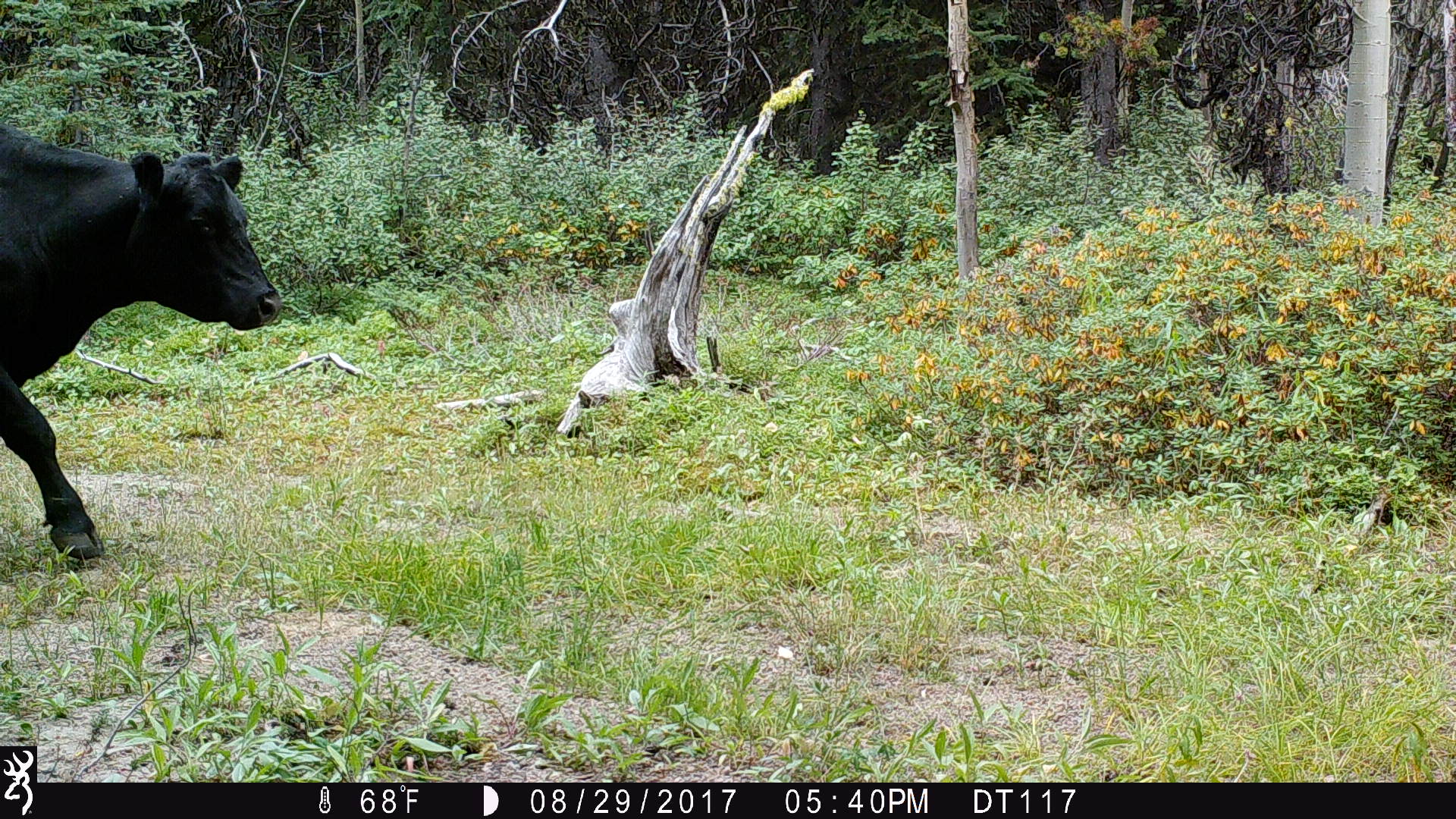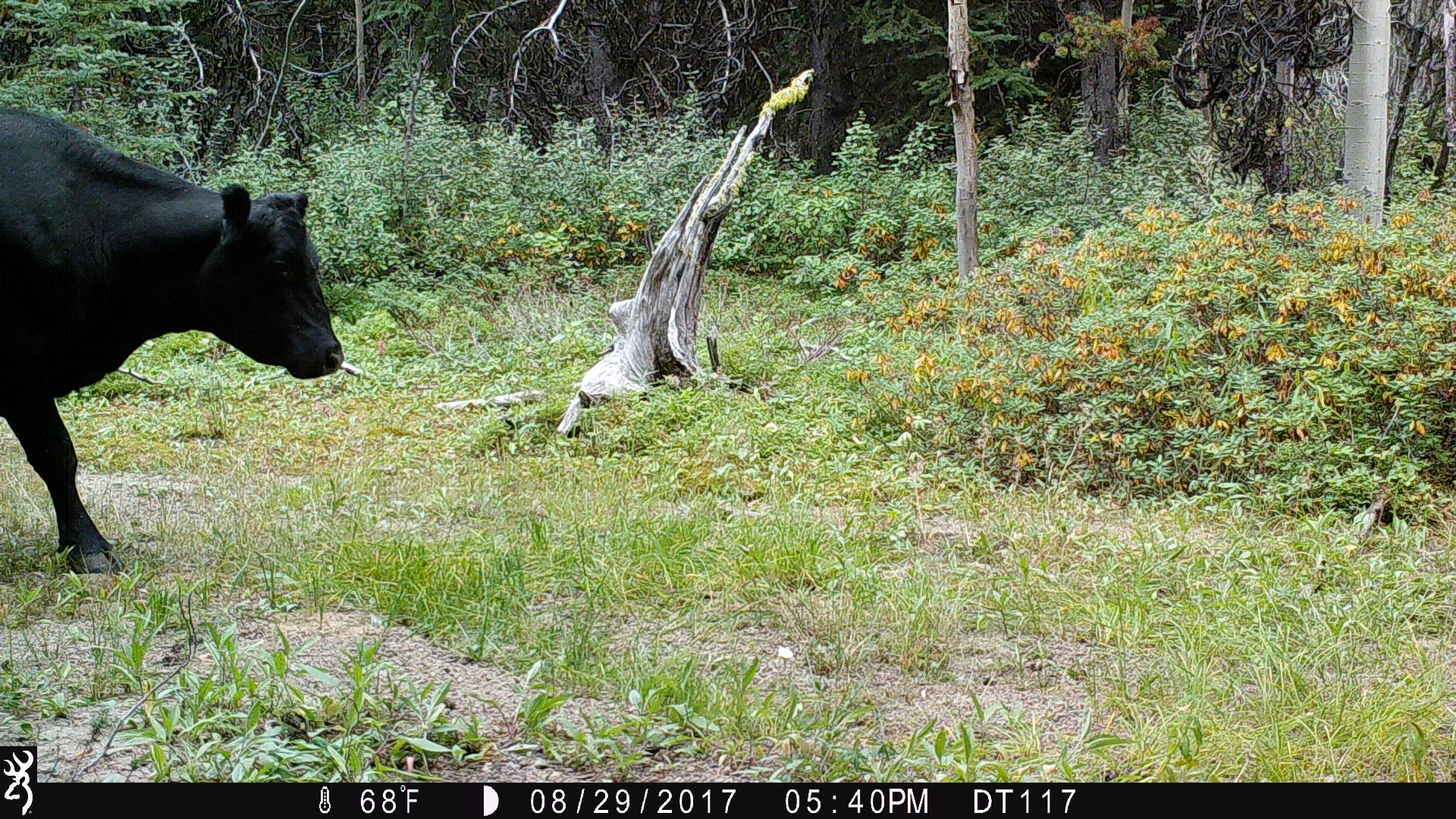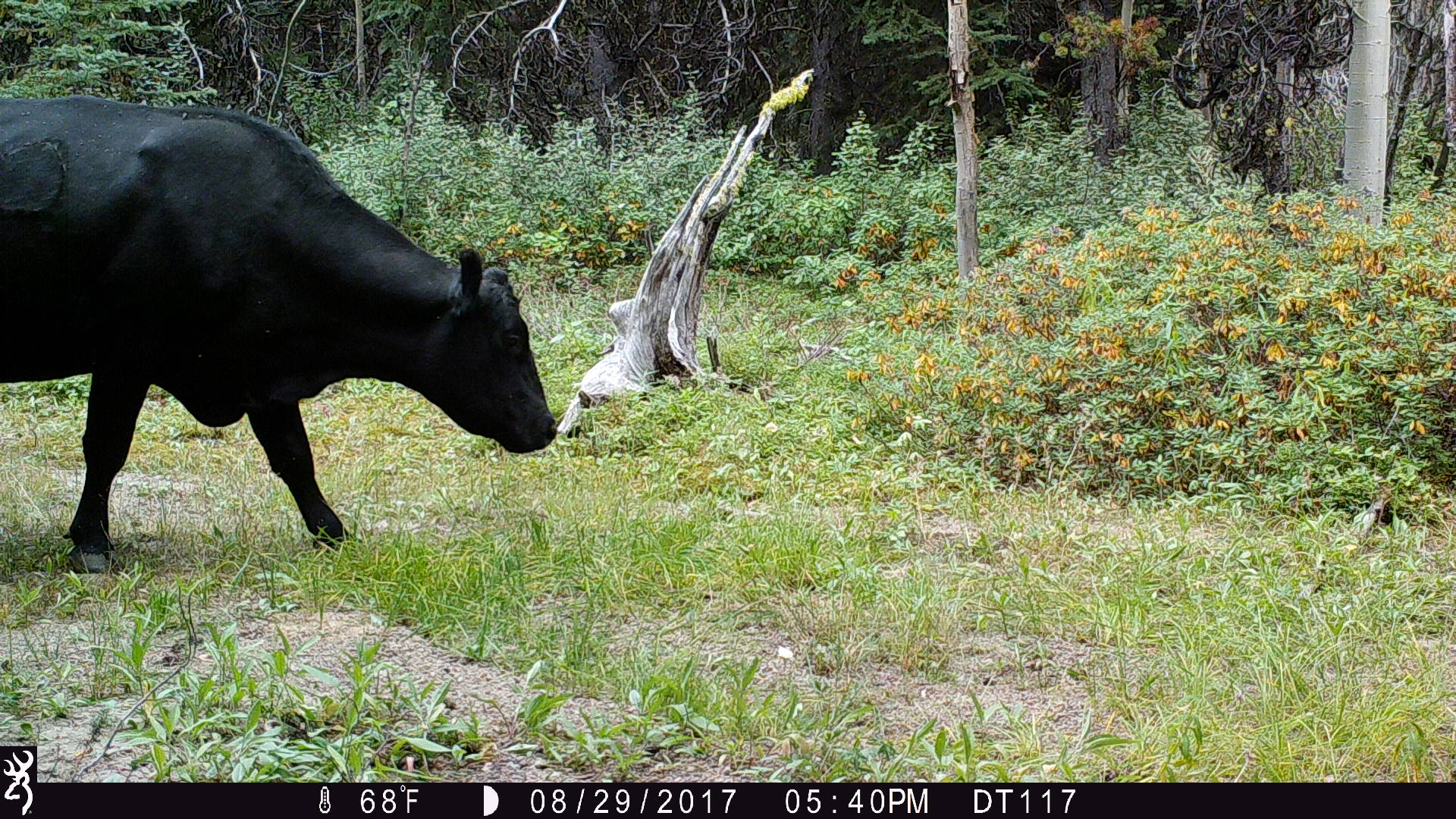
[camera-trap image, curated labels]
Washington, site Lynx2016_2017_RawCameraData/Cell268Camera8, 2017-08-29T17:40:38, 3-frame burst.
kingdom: Animalia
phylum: Chordata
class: Mammalia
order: Artiodactyla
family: Bovidae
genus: Bos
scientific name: Bos taurus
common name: domestic cattle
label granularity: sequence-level